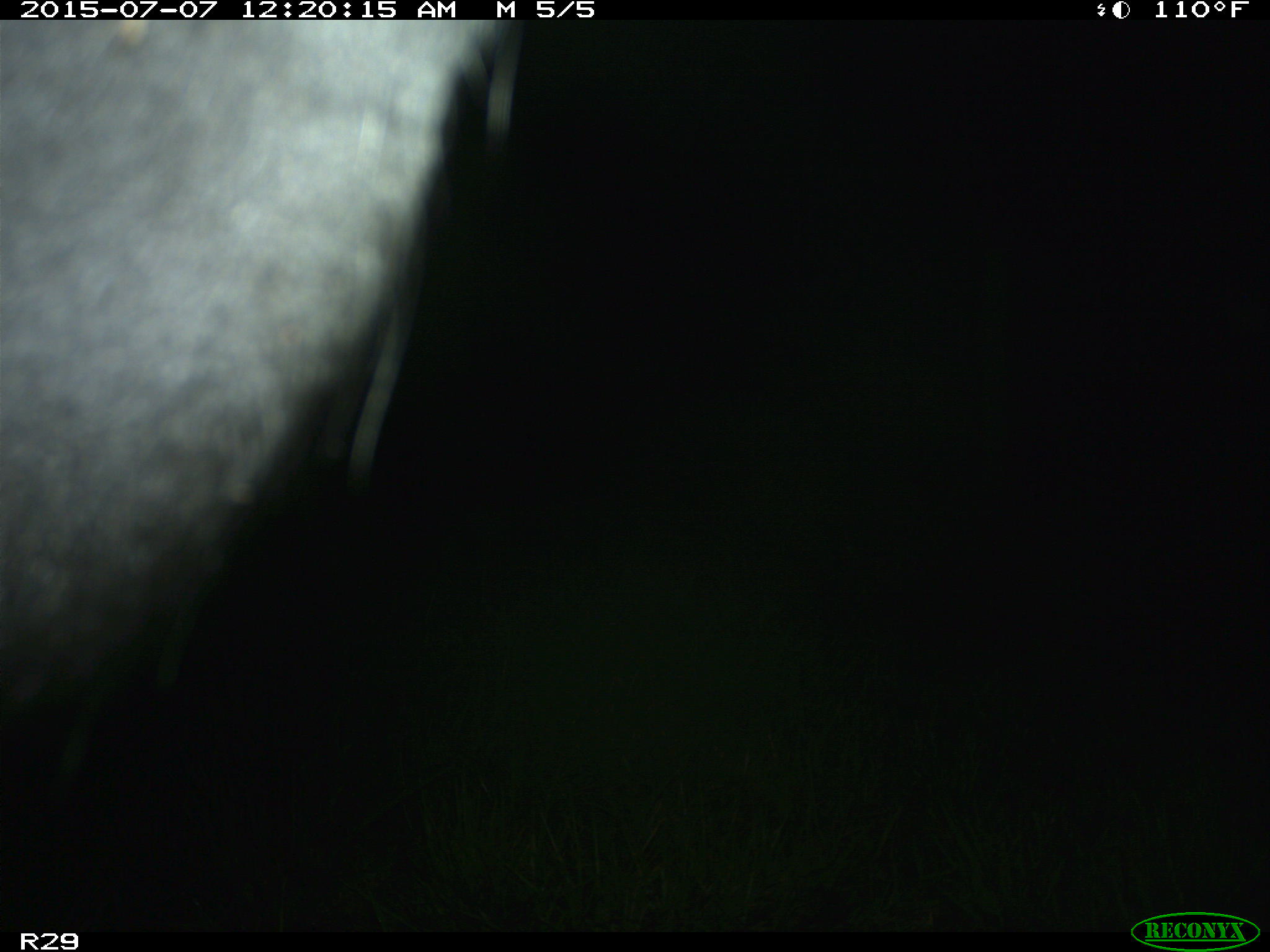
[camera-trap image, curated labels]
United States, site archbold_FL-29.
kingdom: Animalia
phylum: Chordata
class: Mammalia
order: Artiodactyla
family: Bovidae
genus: Bos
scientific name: Bos taurus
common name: domestic cow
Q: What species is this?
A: Bos taurus (domestic cow).